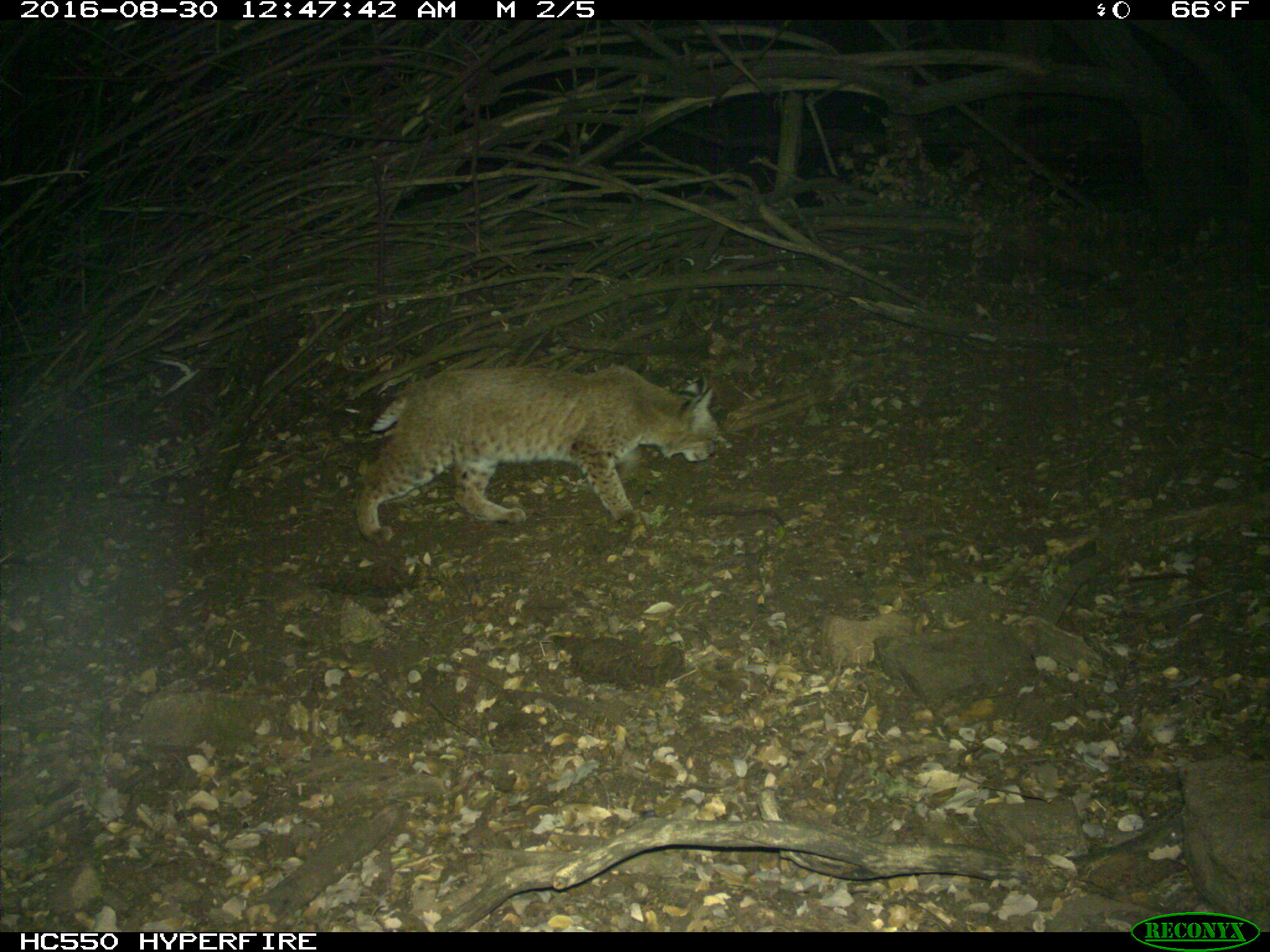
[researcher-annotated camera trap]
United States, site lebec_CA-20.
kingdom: Animalia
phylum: Chordata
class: Mammalia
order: Carnivora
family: Felidae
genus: Lynx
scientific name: Lynx rufus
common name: bobcat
Lynx rufus (bobcat).